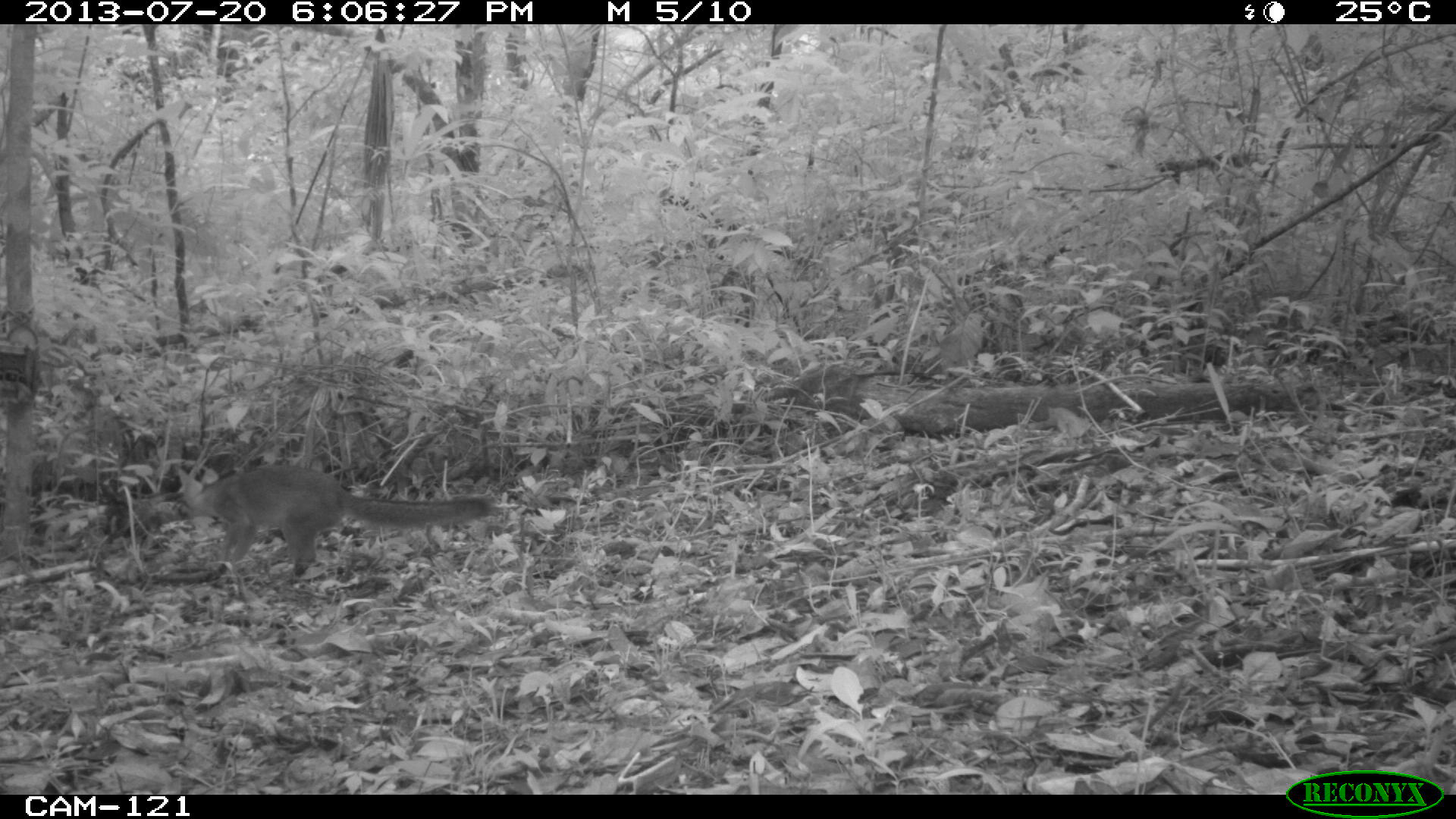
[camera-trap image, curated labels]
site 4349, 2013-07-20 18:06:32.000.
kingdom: Animalia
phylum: Chordata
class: Mammalia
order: Carnivora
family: Canidae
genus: Urocyon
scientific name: Urocyon cinereoargenteus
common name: gray fox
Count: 1.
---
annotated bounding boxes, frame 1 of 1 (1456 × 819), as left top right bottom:
urocyon cinereoargenteus: 176 463 493 584